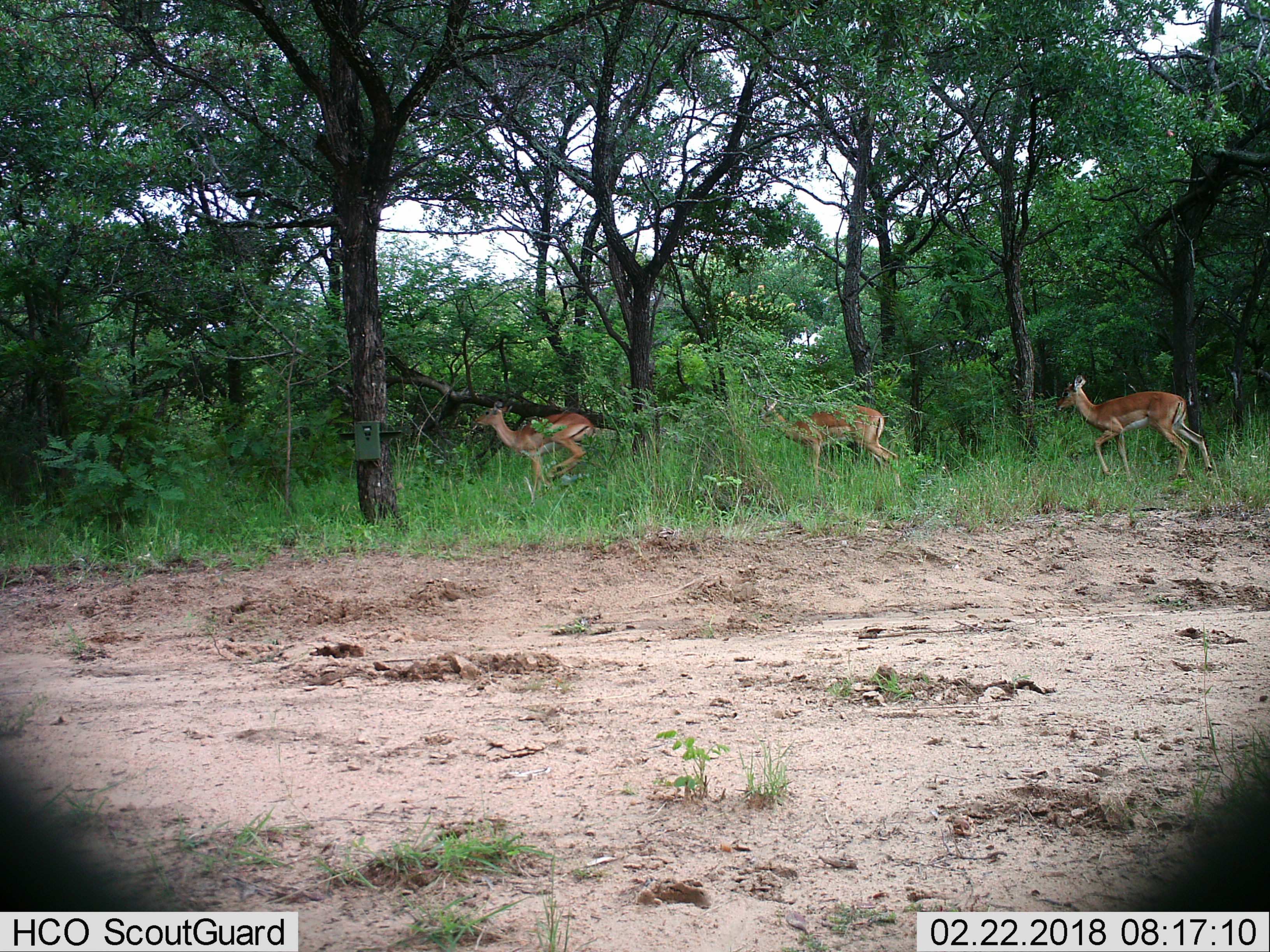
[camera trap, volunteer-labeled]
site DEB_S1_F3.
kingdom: Animalia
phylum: Chordata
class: Mammalia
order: Artiodactyla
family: Bovidae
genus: Aepyceros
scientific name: Aepyceros melampus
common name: impala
Impala (Aepyceros melampus), count 3. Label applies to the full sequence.